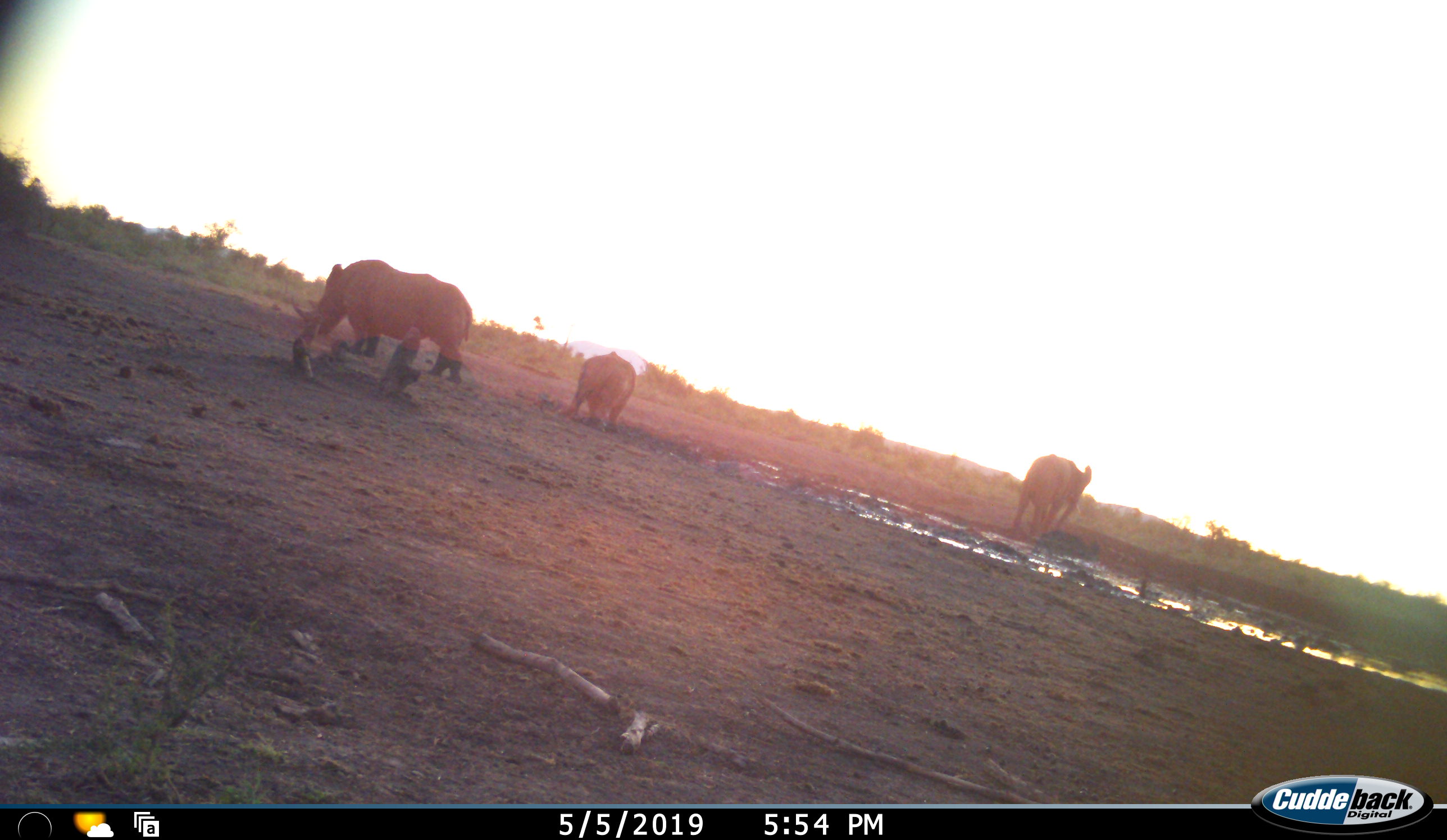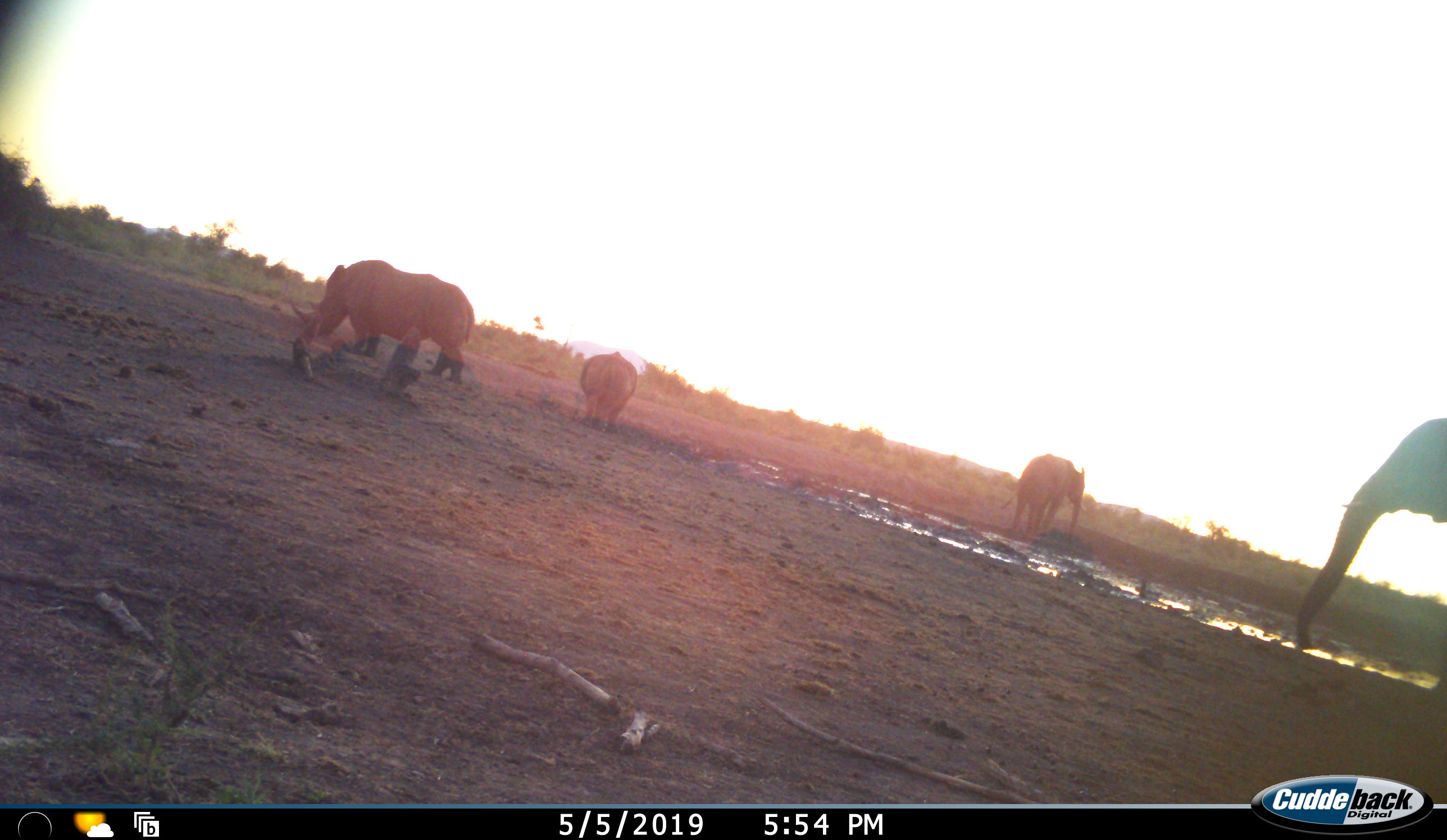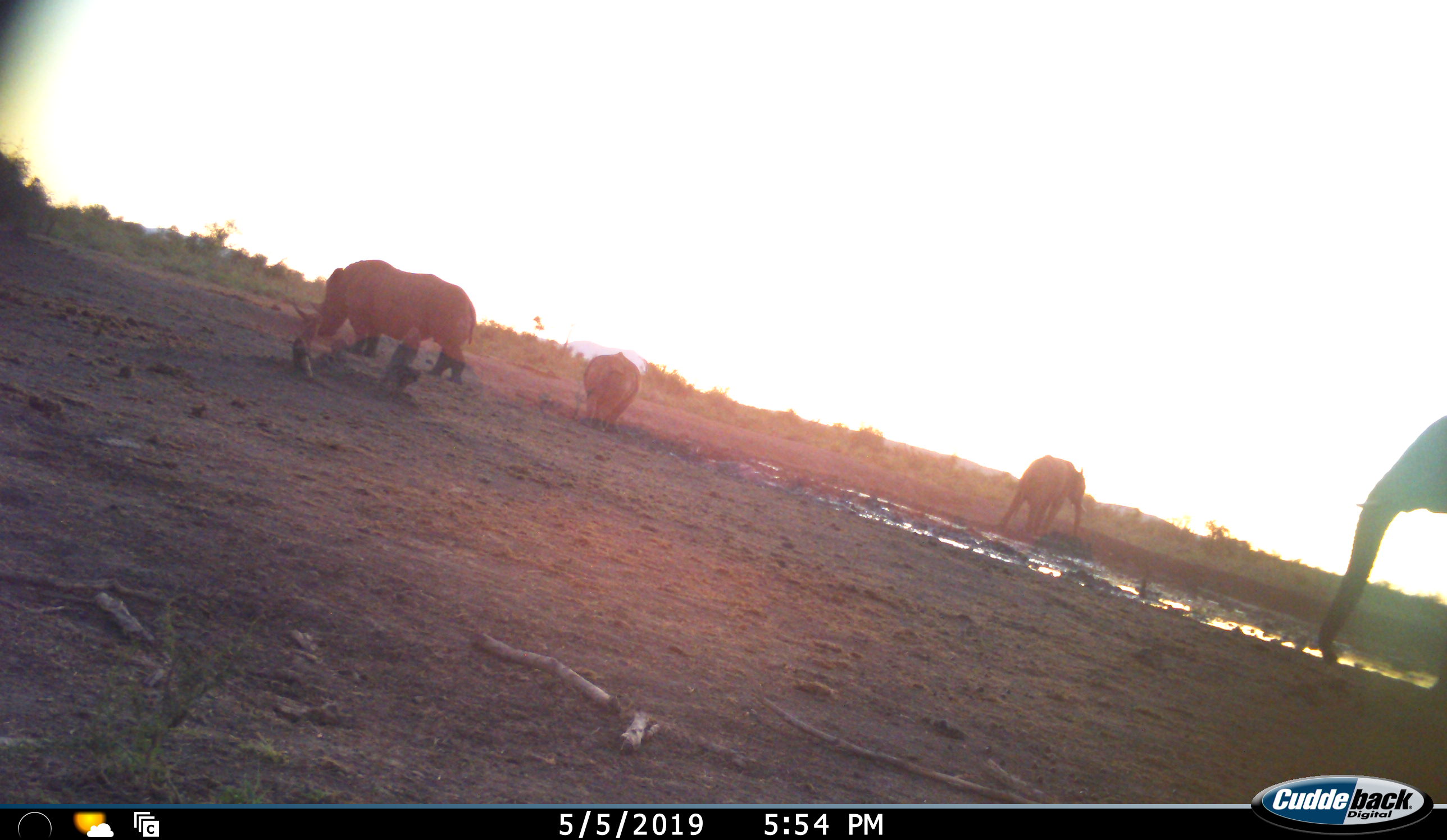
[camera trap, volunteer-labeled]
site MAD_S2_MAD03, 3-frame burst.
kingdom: Animalia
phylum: Chordata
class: Mammalia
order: Proboscidea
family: Elephantidae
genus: Loxodonta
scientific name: Loxodonta africana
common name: african bush elephant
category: elephant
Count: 2.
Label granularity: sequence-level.